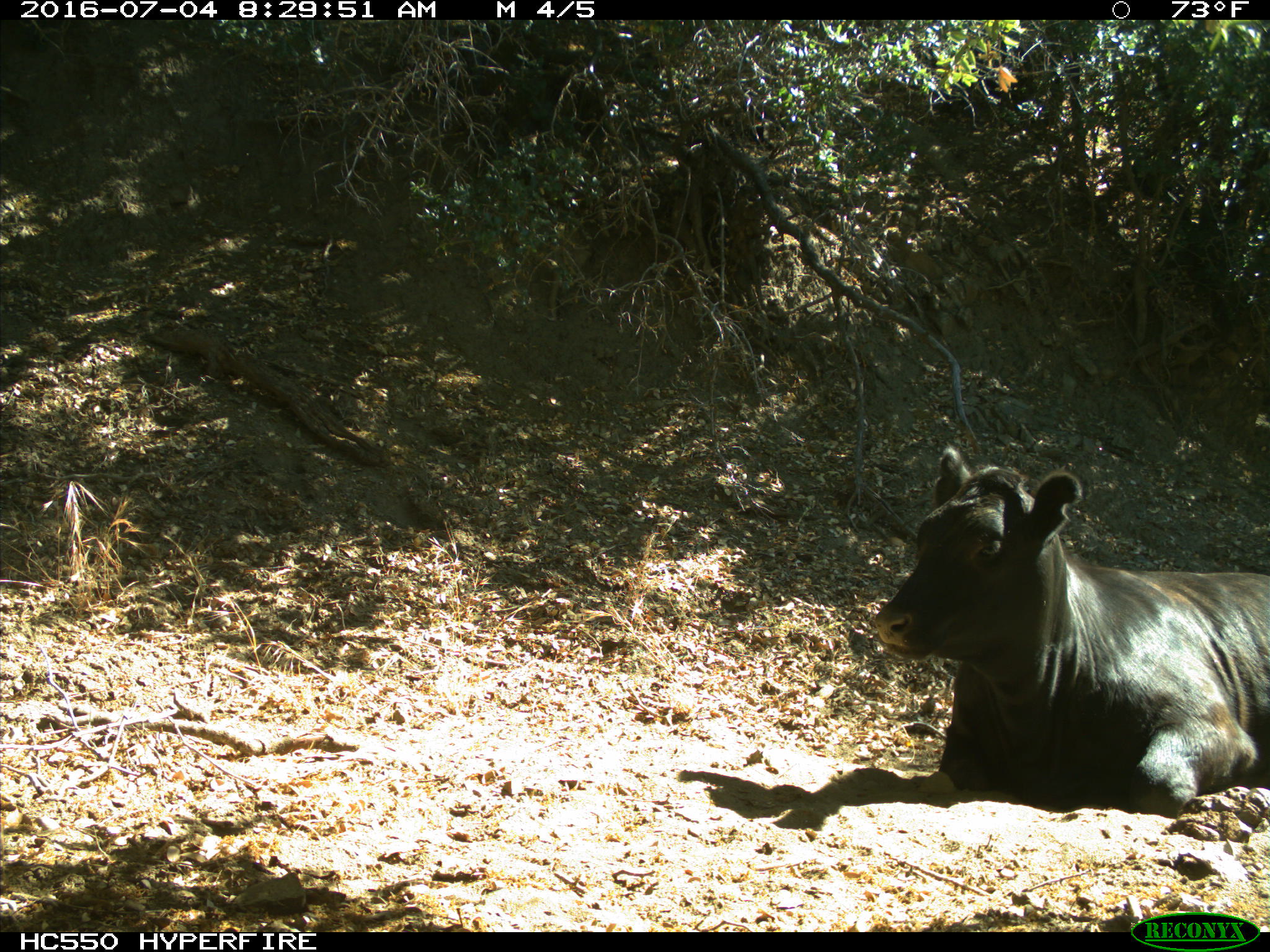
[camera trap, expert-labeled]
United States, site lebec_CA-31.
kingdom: Animalia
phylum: Chordata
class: Mammalia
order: Artiodactyla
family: Bovidae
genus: Bos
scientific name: Bos taurus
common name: domestic cow